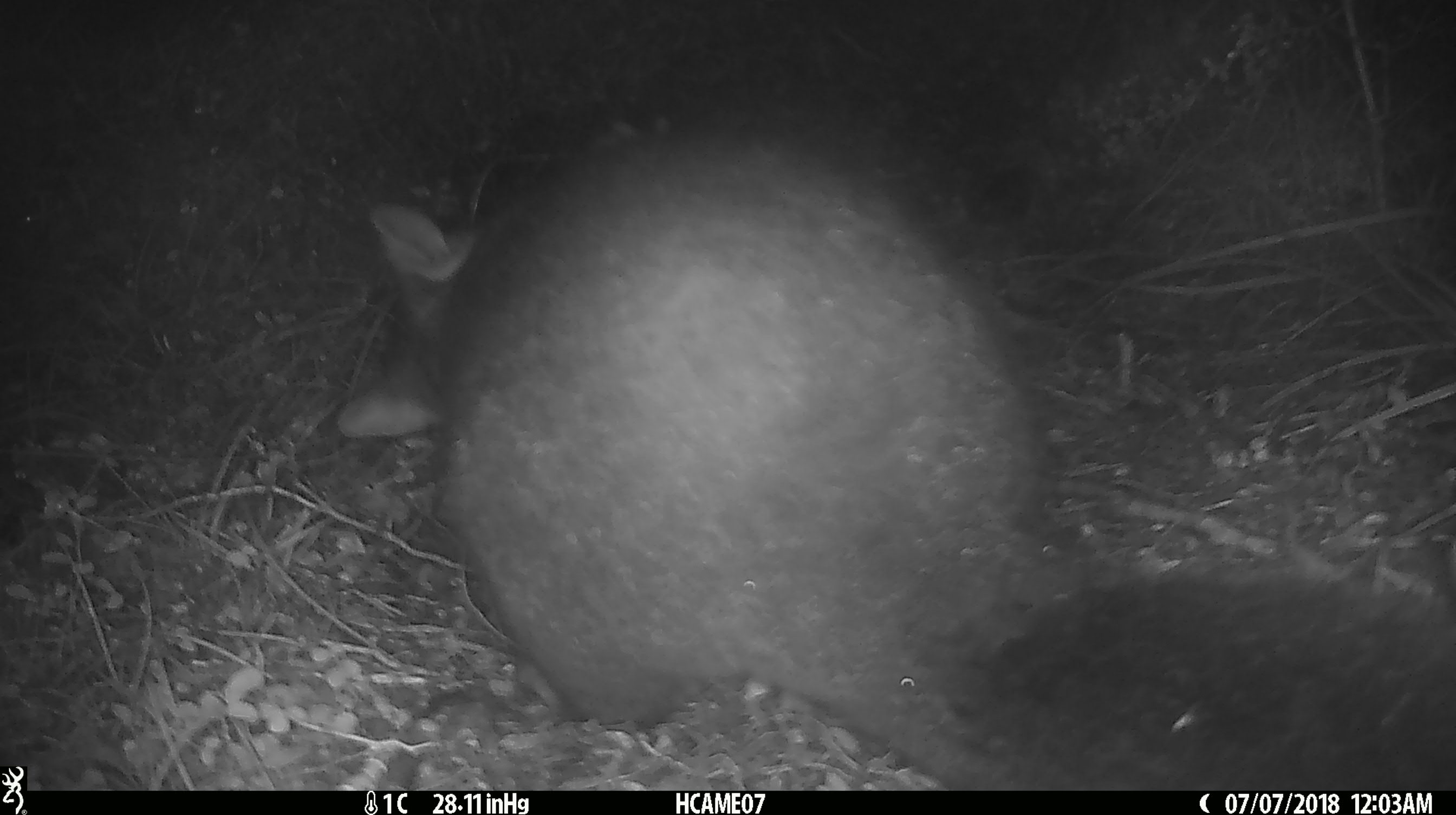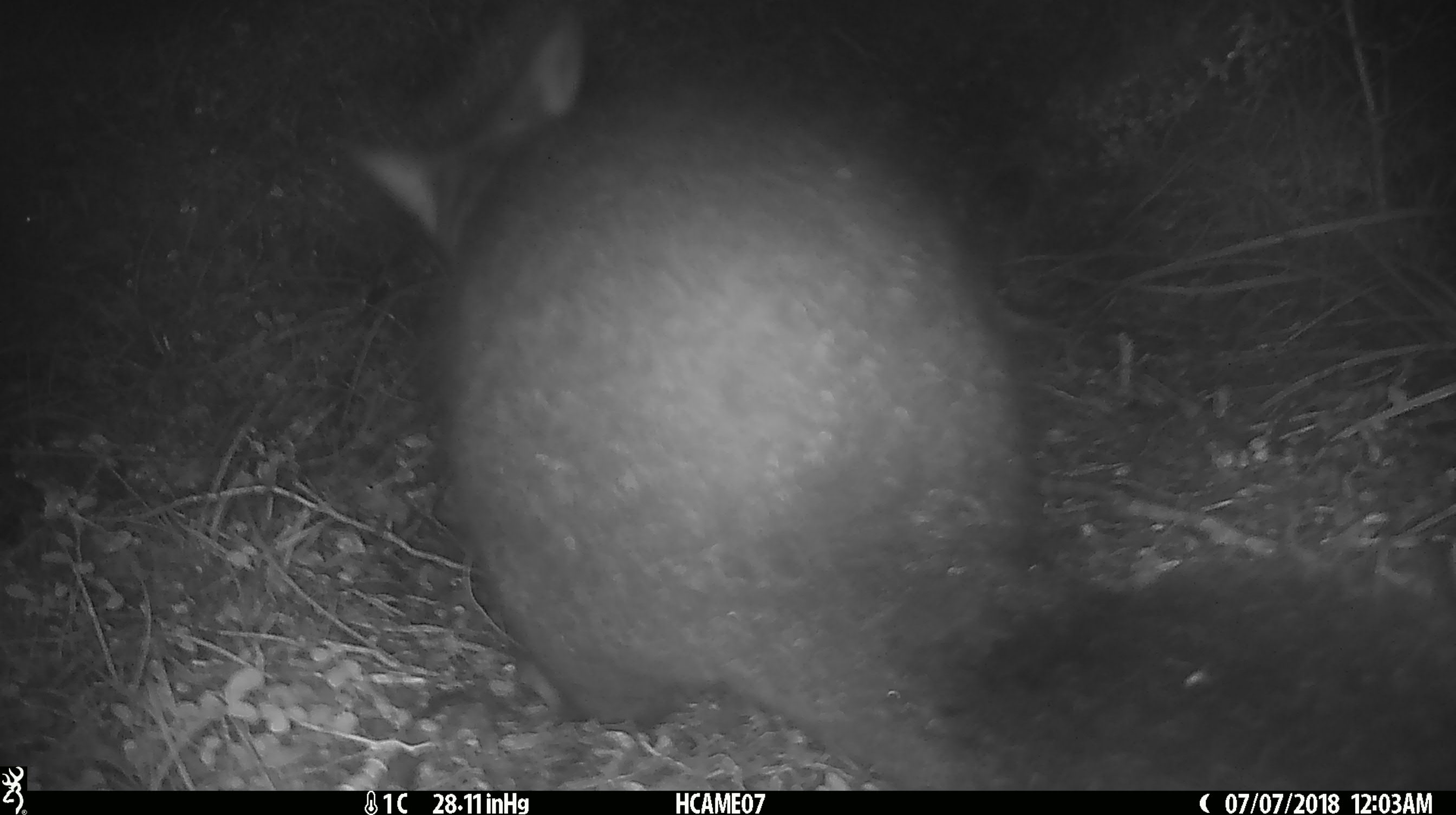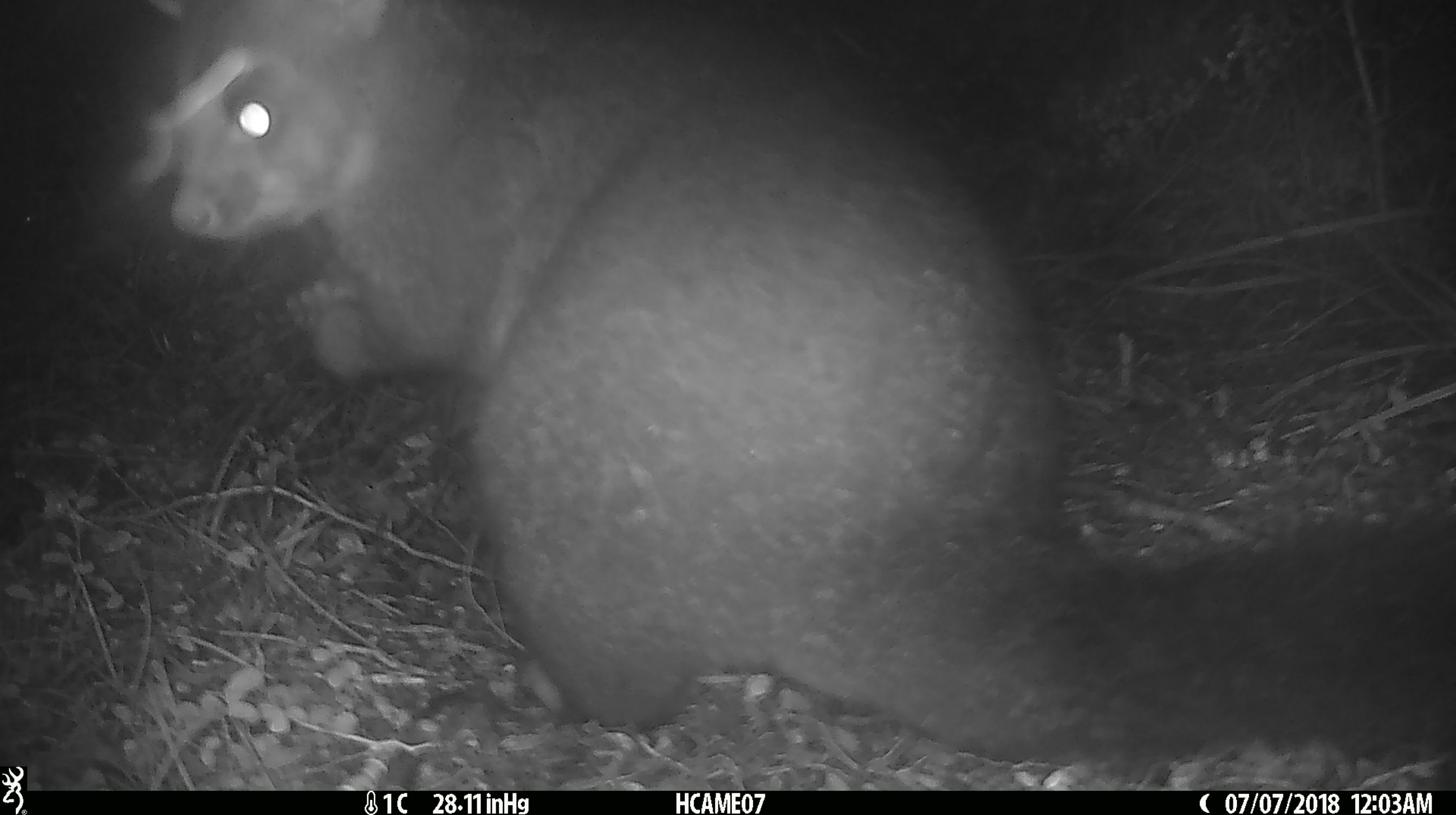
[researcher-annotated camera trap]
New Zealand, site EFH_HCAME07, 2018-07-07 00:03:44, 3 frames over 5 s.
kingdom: Animalia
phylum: Chordata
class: Mammalia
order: Diprotodontia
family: Phalangeridae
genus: Trichosurus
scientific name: Trichosurus vulpecula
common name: common brushtail possum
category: possum